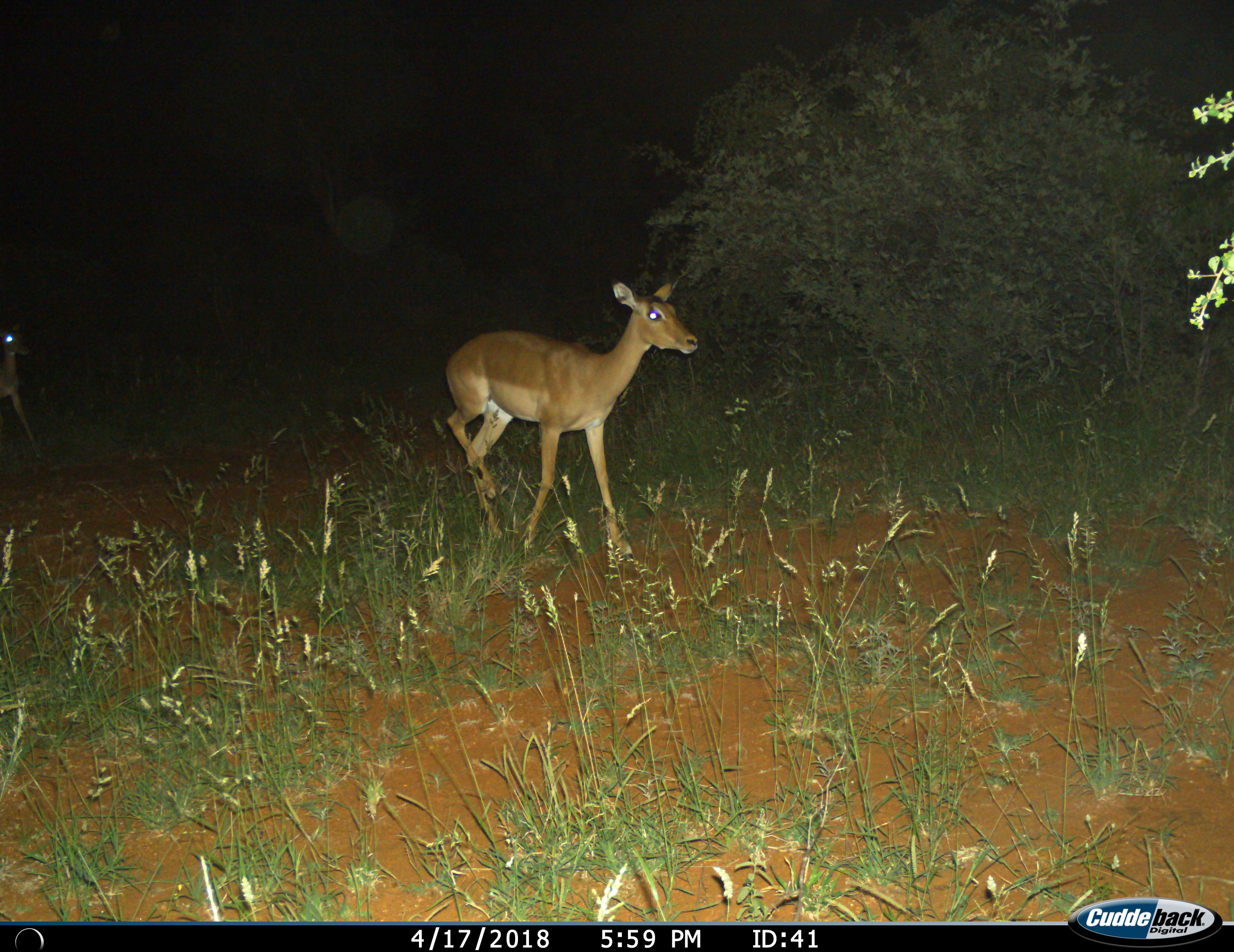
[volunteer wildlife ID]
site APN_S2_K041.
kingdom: Animalia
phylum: Chordata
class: Mammalia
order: Artiodactyla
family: Bovidae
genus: Aepyceros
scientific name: Aepyceros melampus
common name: impala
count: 2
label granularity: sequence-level